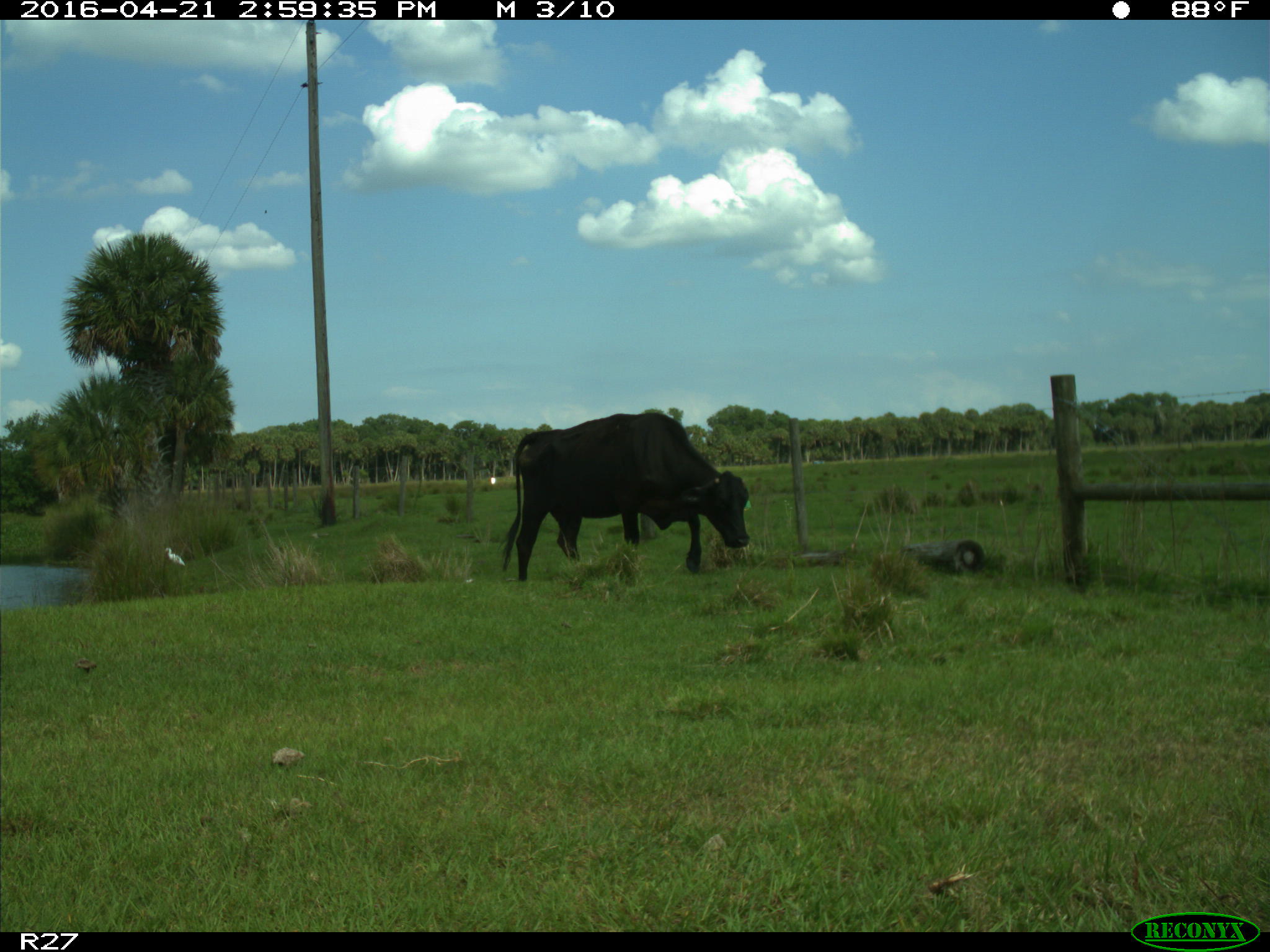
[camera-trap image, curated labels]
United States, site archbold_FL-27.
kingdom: Animalia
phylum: Chordata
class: Mammalia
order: Artiodactyla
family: Bovidae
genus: Bos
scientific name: Bos taurus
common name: domestic cow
Bos taurus (domestic cow).